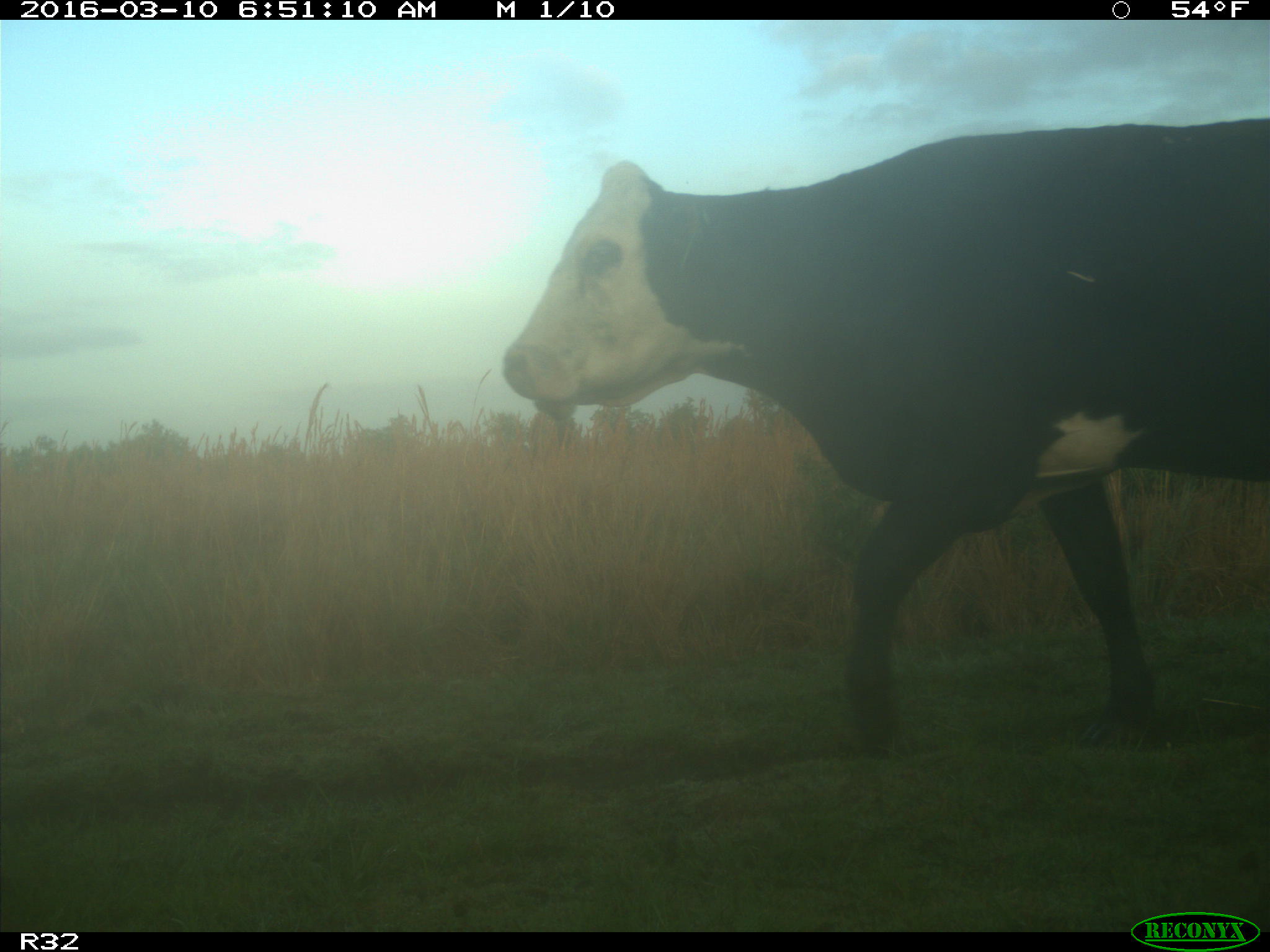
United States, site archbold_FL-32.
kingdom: Animalia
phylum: Chordata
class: Mammalia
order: Artiodactyla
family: Bovidae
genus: Bos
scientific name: Bos taurus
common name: domestic cow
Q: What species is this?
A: Bos taurus (domestic cow).